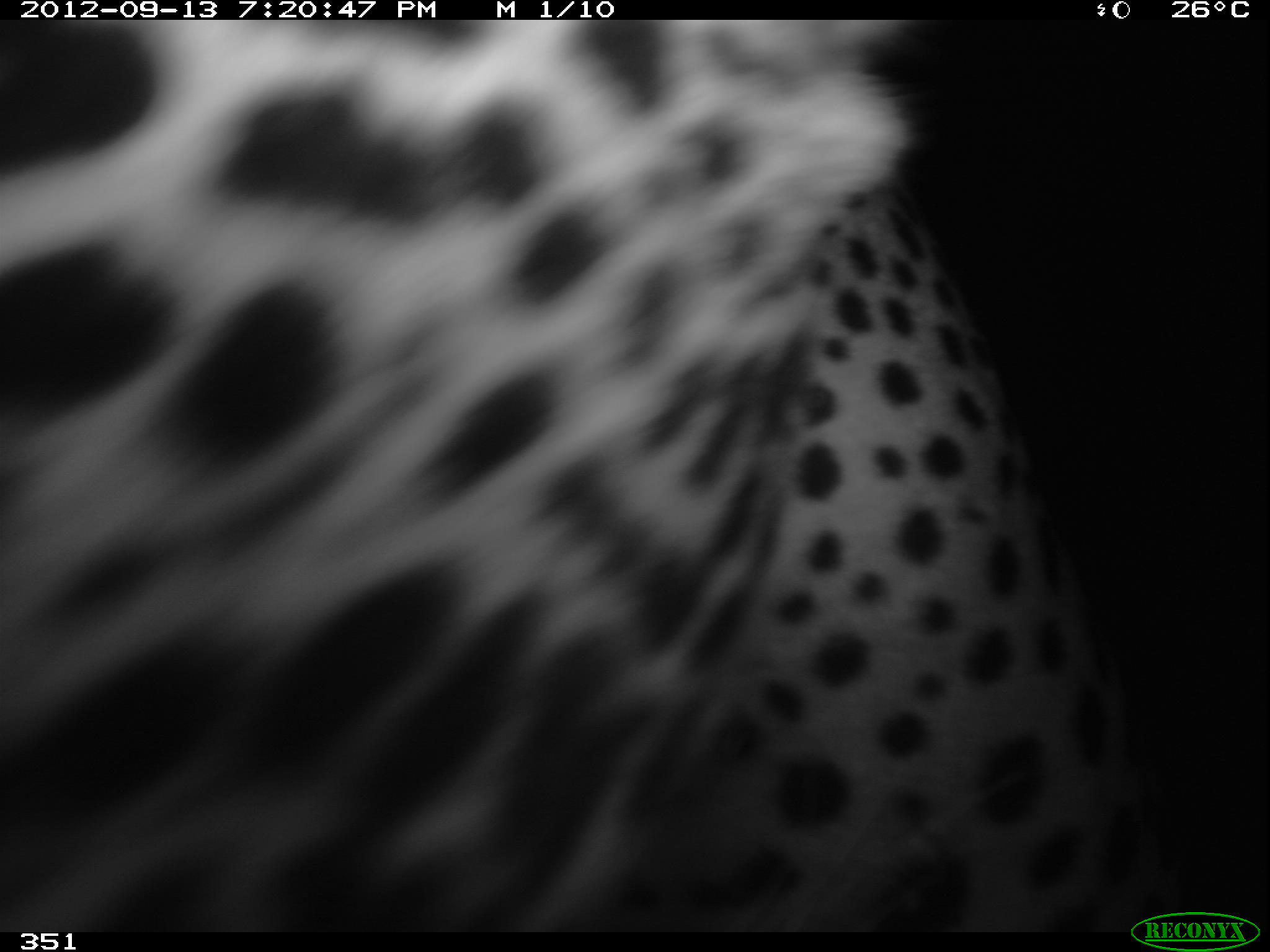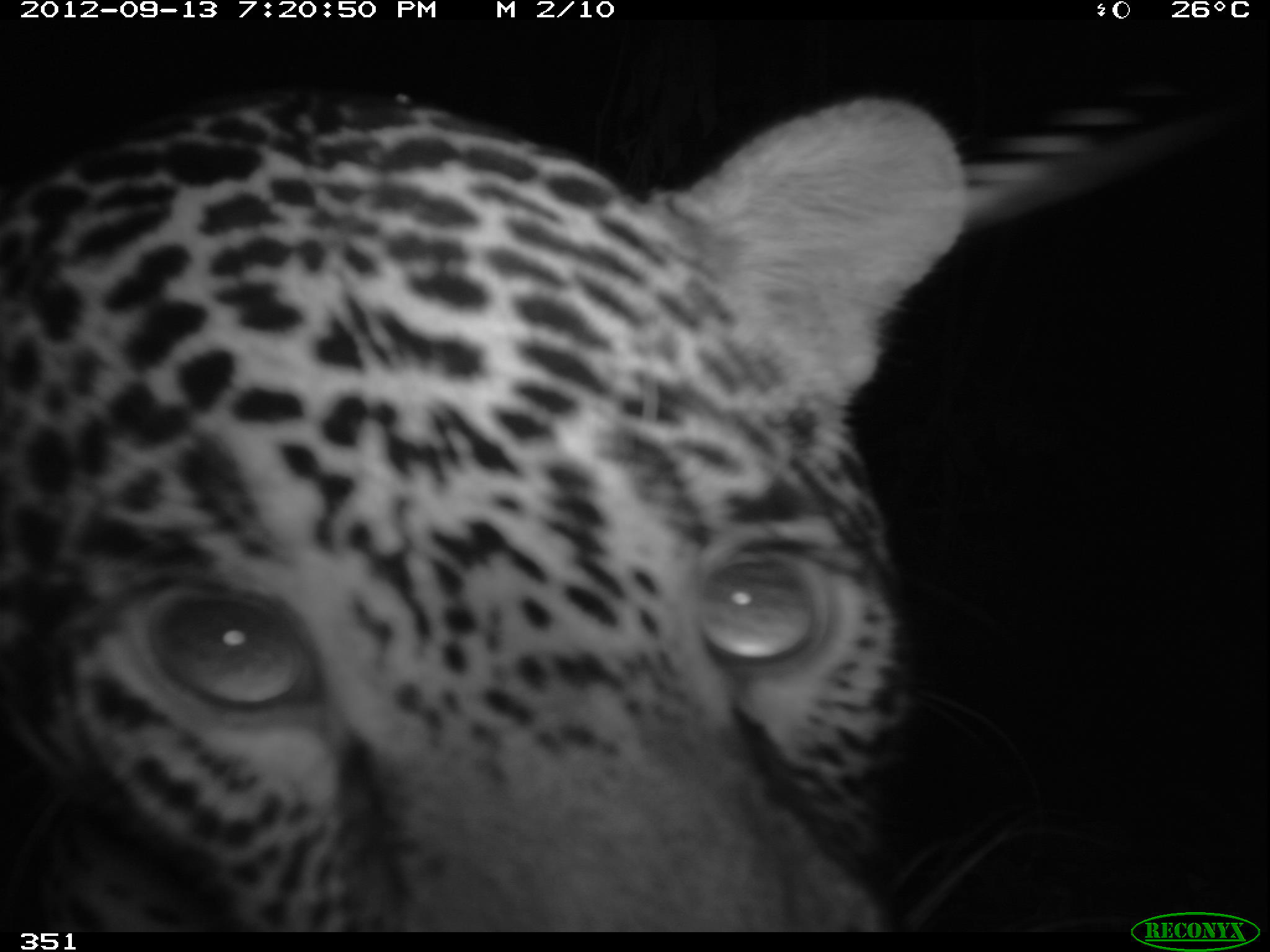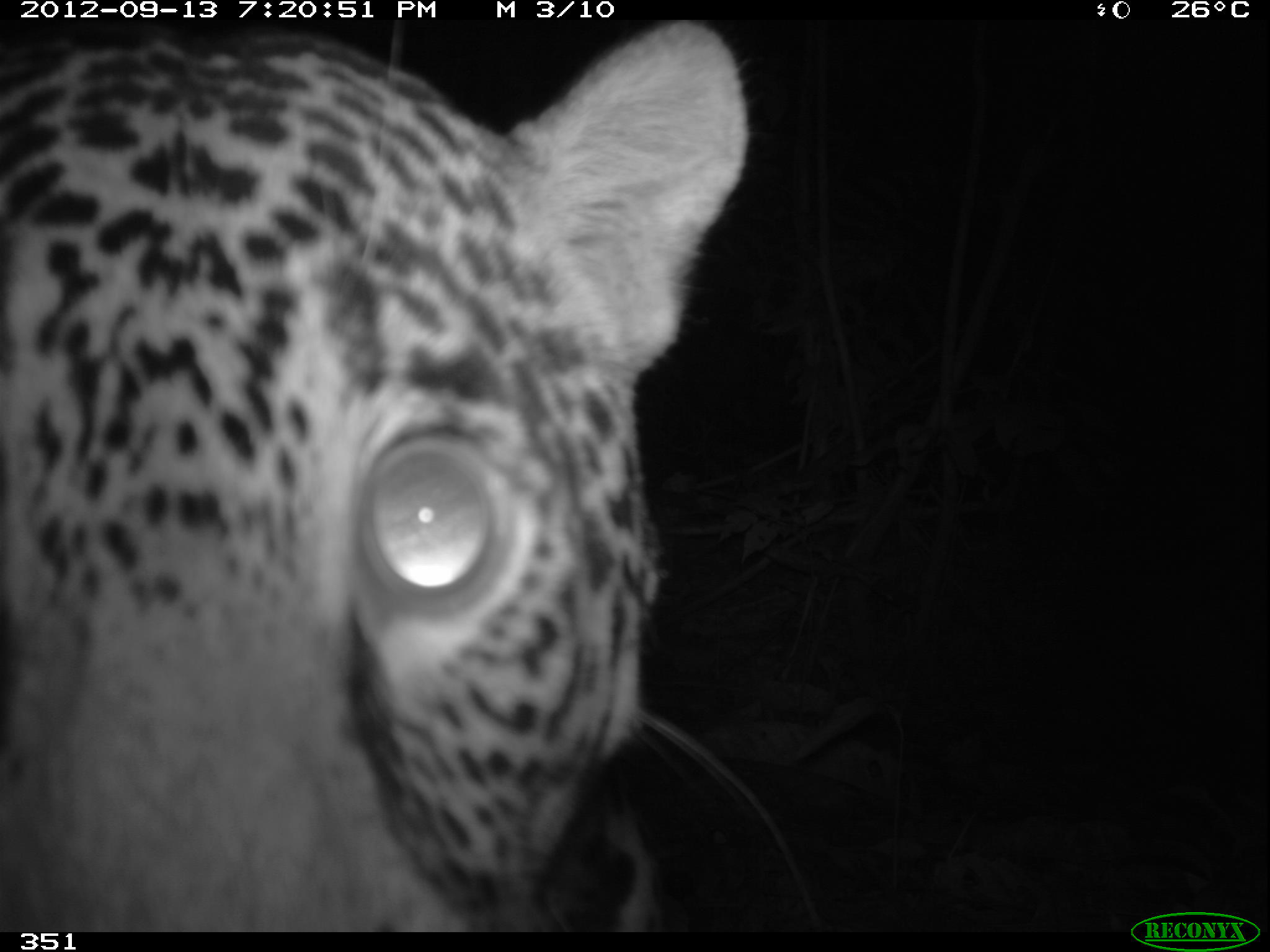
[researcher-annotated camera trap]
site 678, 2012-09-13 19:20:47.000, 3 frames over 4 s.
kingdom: Animalia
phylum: Chordata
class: Mammalia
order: Carnivora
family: Felidae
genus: Panthera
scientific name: Panthera onca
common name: jaguar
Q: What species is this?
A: Panthera onca (jaguar).